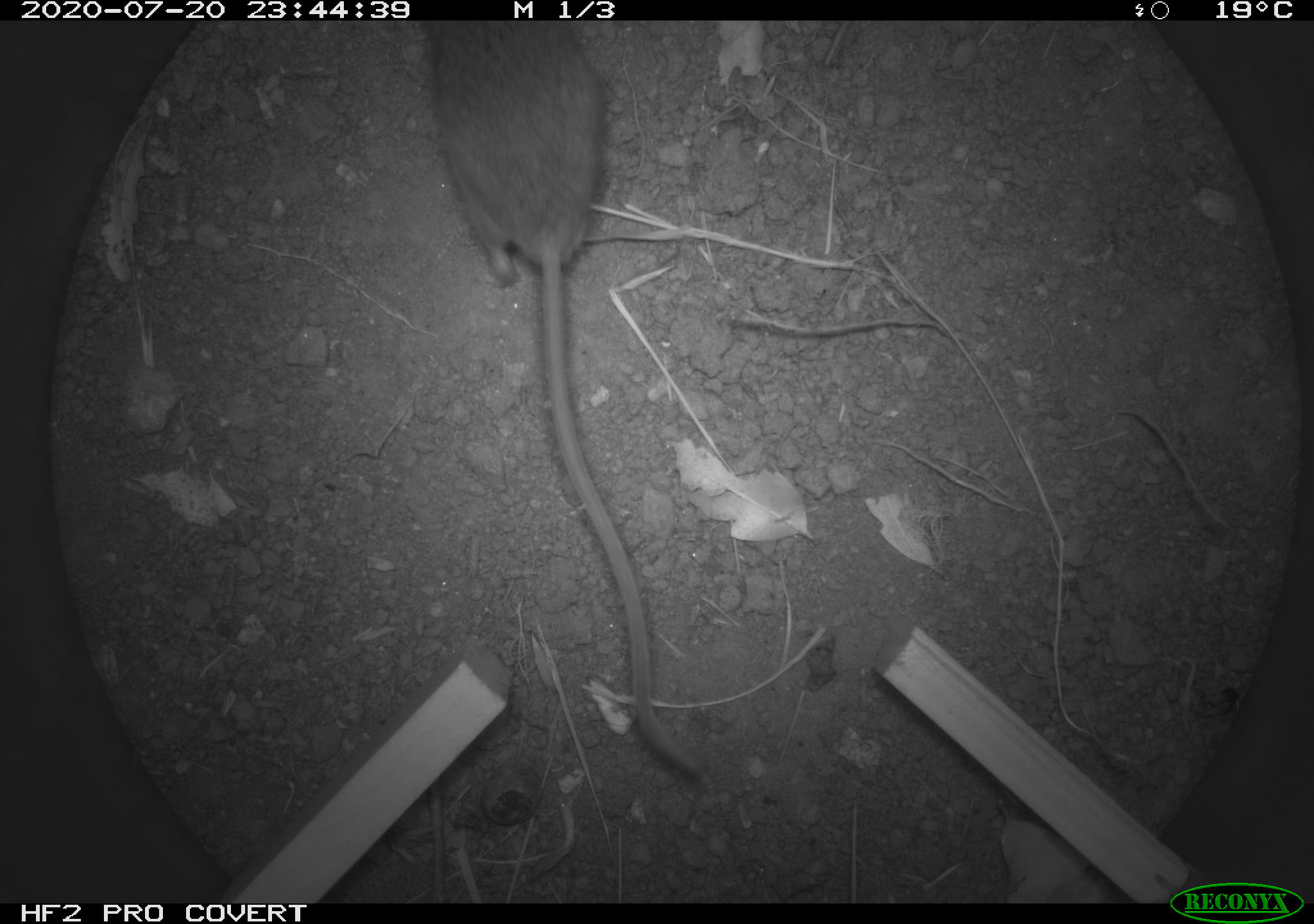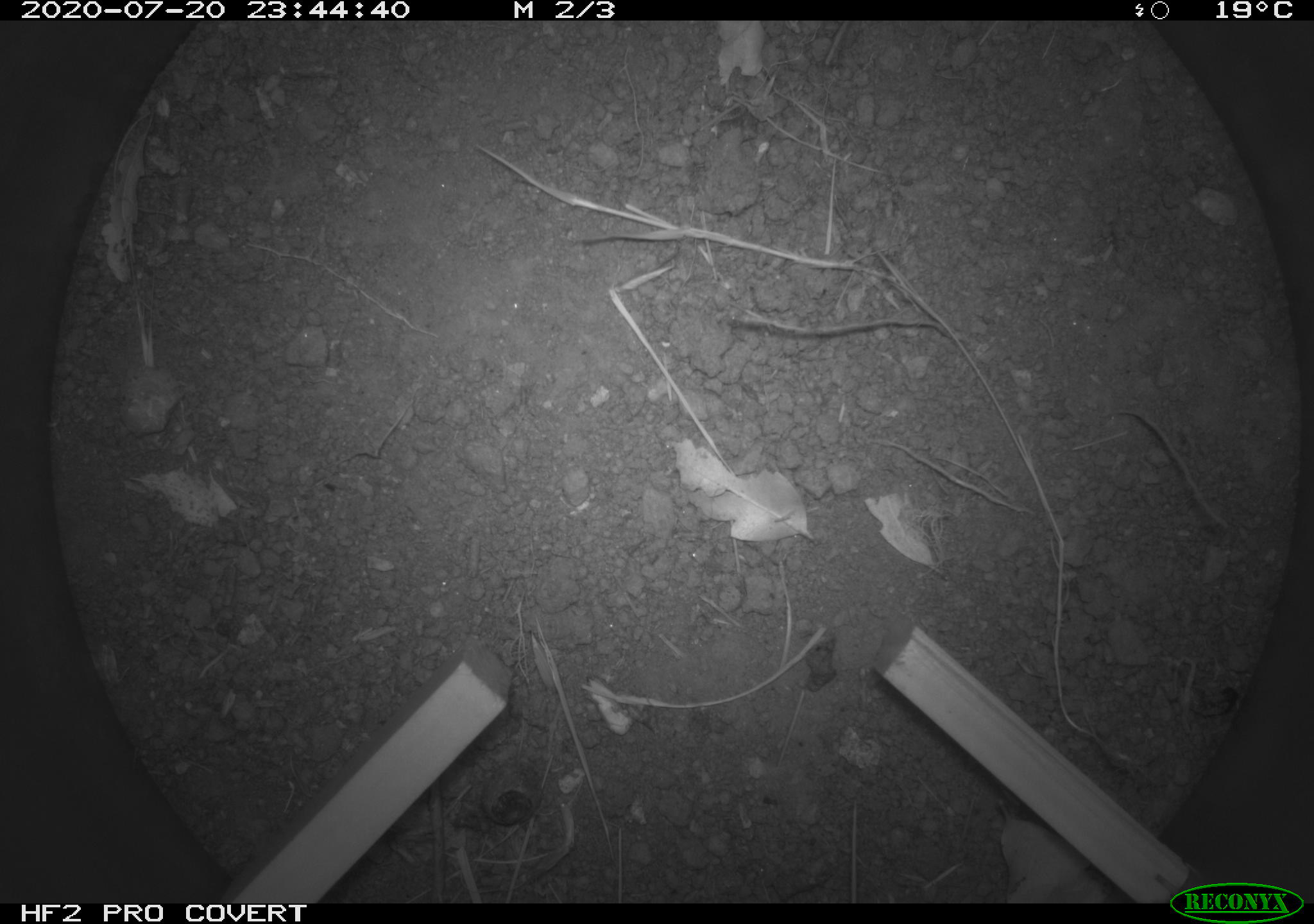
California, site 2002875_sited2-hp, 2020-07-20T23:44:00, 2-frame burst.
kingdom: Animalia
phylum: Chordata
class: Mammalia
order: Rodentia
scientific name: Rodentia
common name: rodent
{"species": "rodent (Rodentia)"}